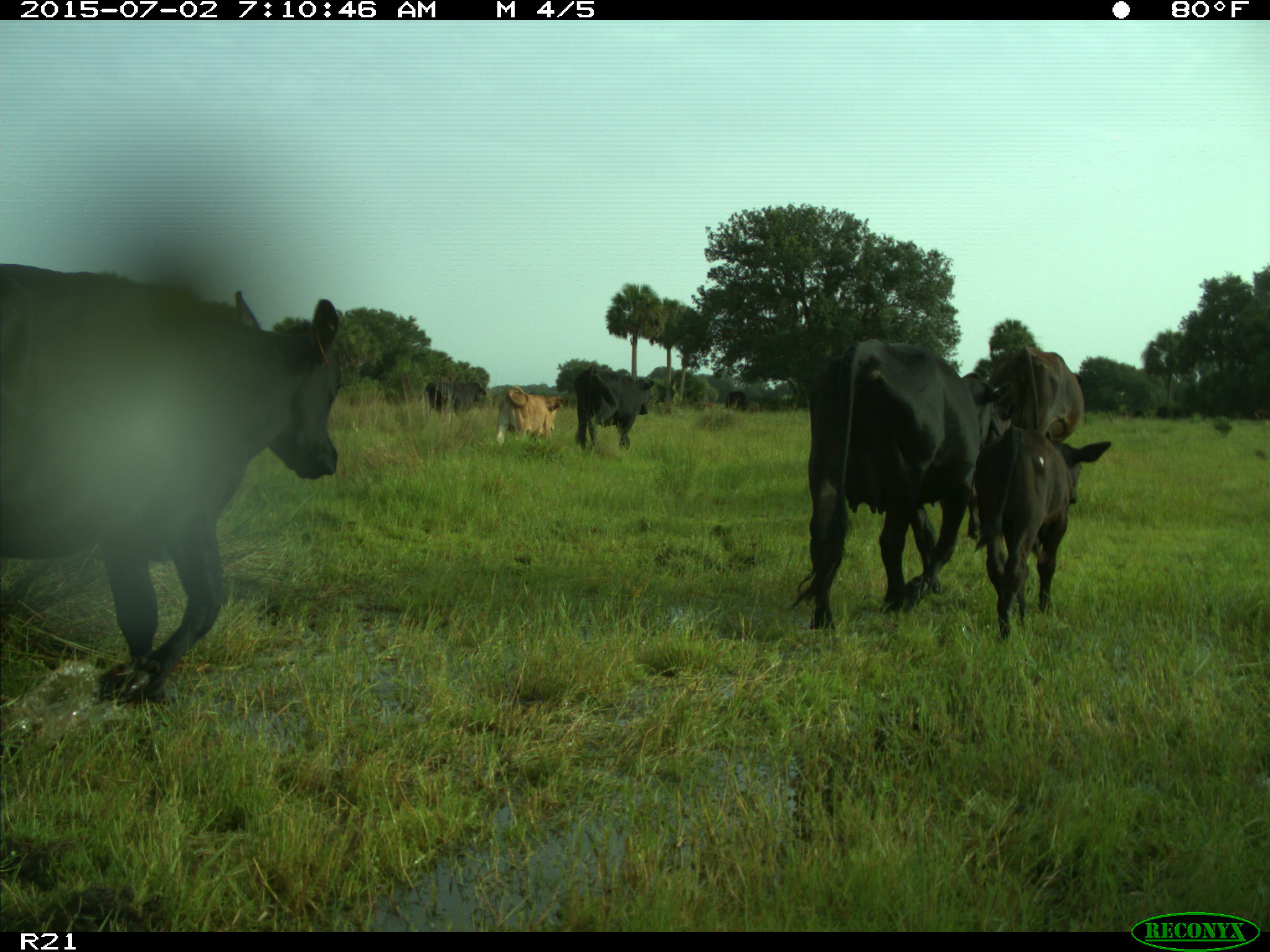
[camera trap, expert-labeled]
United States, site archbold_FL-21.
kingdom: Animalia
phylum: Chordata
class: Mammalia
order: Artiodactyla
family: Bovidae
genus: Bos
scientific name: Bos taurus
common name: domestic cow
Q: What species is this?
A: Bos taurus (domestic cow).